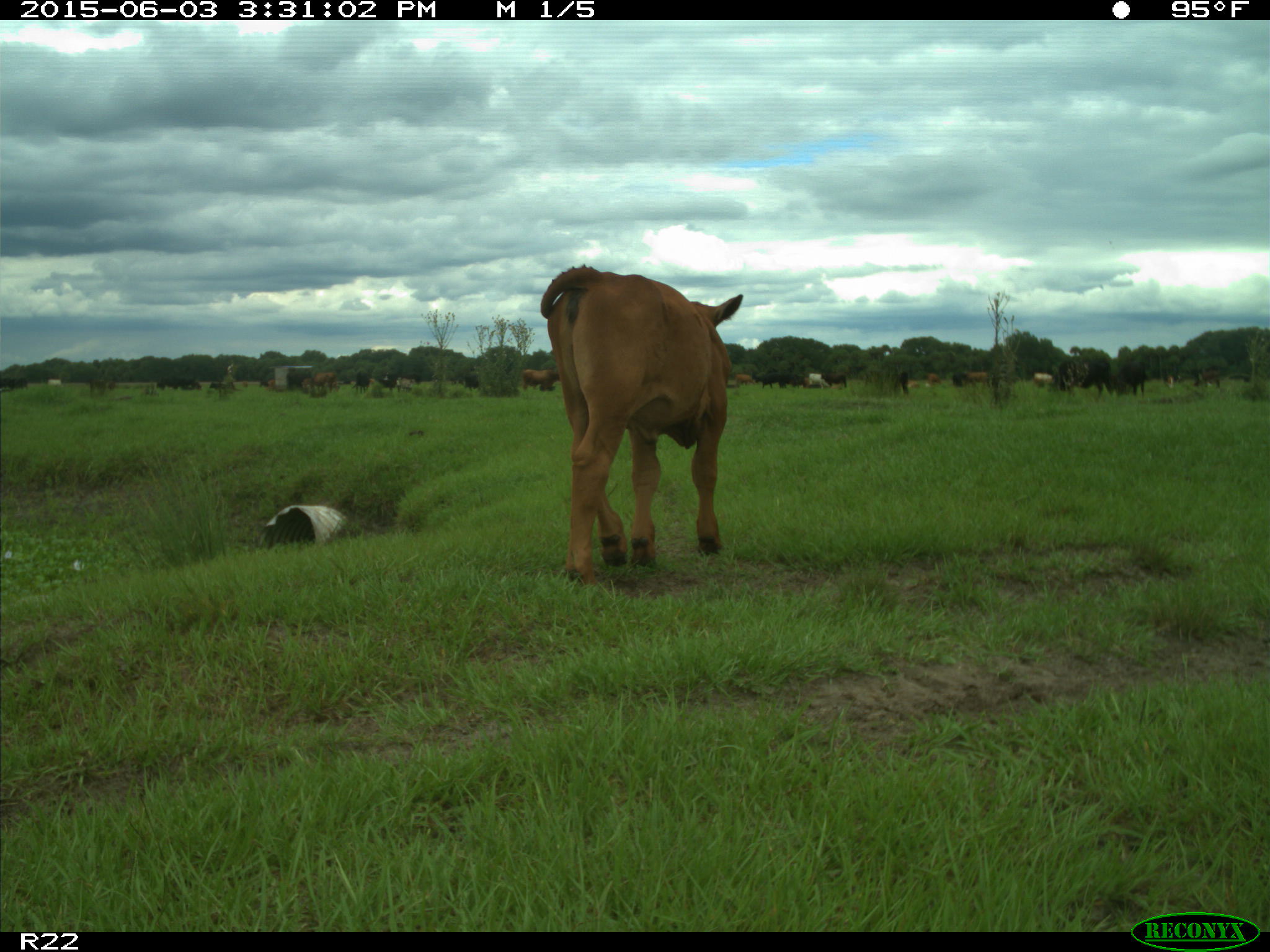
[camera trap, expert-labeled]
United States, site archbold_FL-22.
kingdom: Animalia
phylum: Chordata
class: Mammalia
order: Artiodactyla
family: Bovidae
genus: Bos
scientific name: Bos taurus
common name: domestic cow